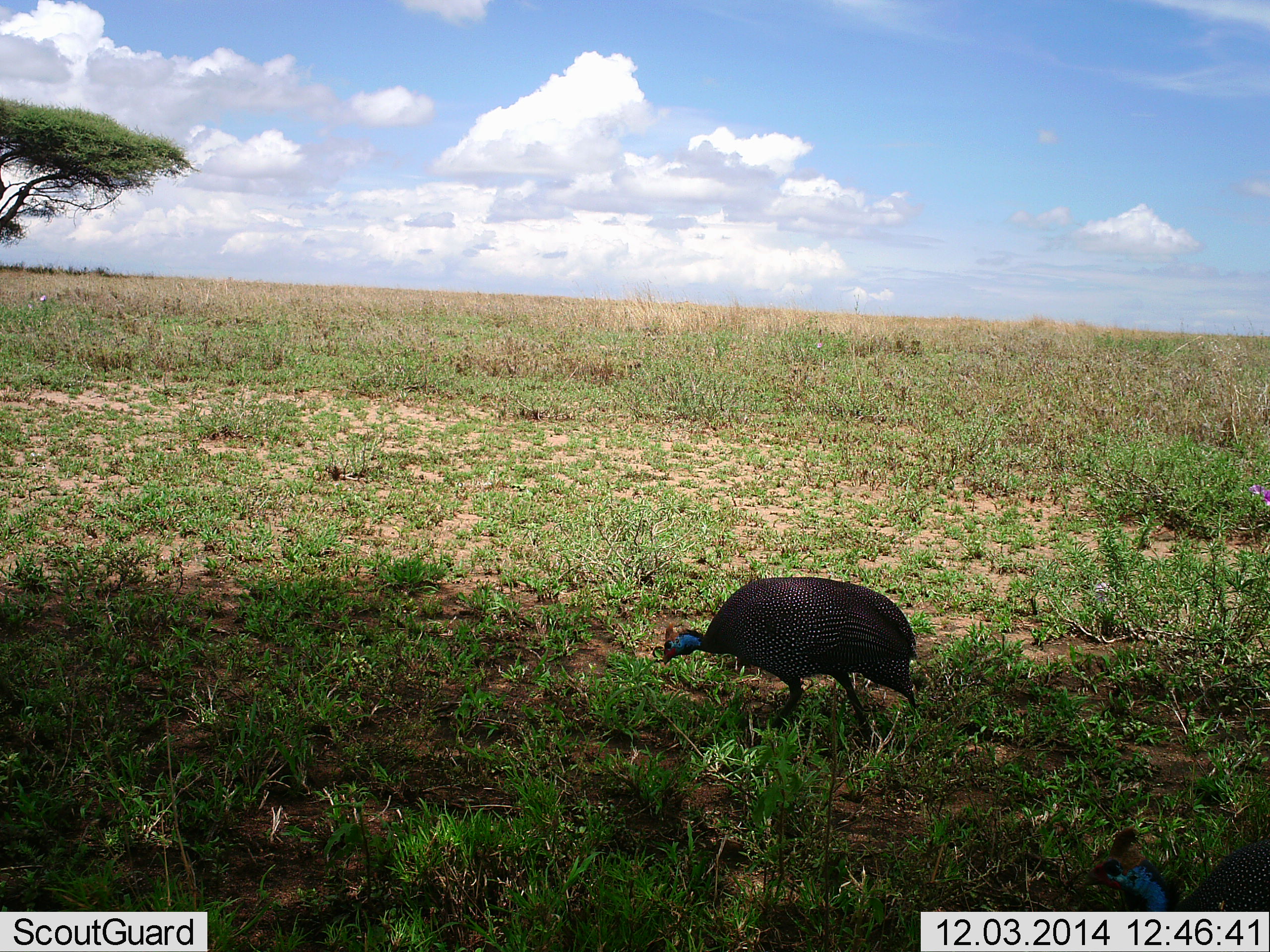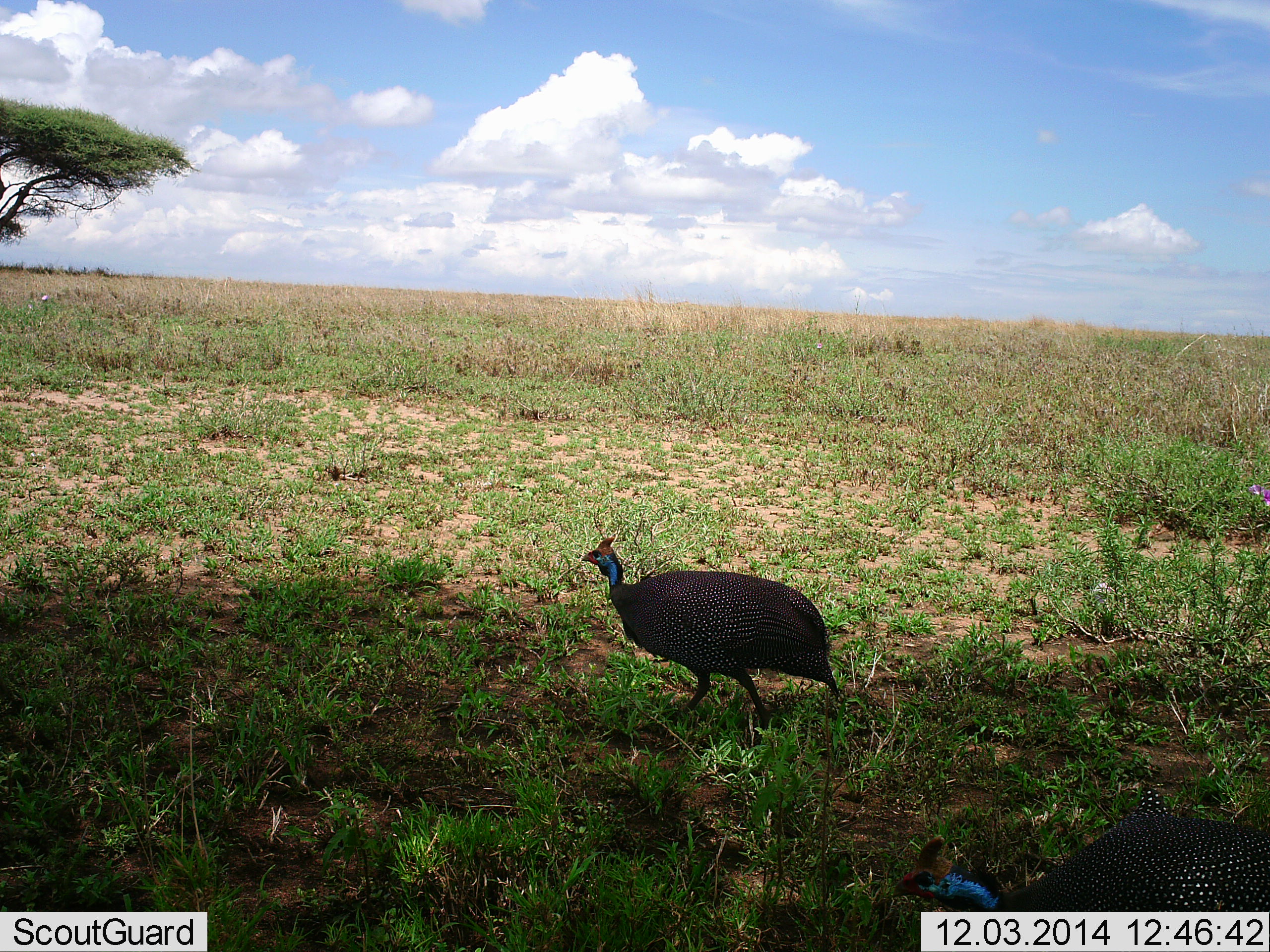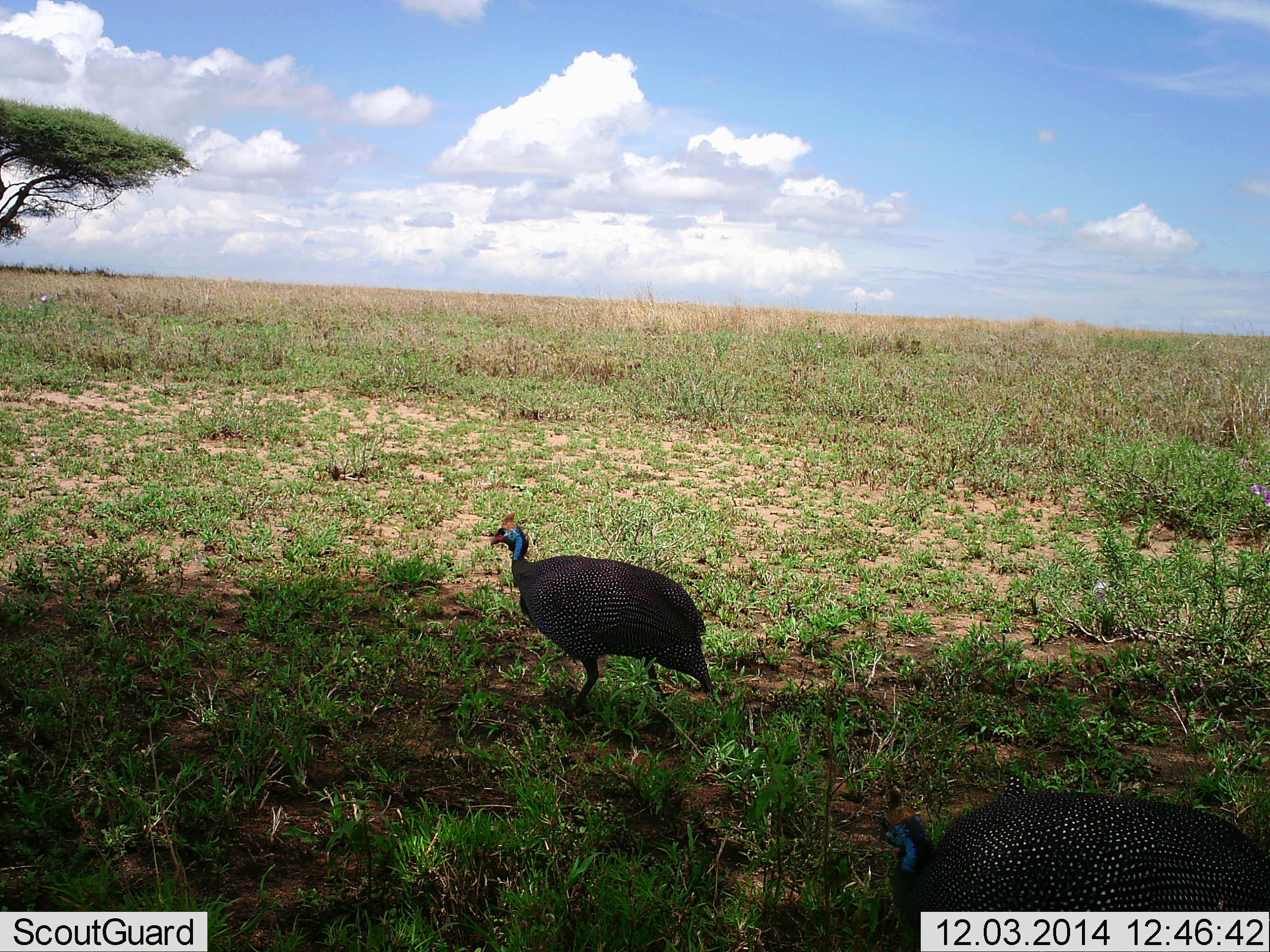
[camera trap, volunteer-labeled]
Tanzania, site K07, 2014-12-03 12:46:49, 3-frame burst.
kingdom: Animalia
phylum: Chordata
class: Aves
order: Galliformes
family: Numididae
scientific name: Numididae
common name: guinea fowl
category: guineafowl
Guineafowl (guinea fowl) (Numididae), count 2. Behavior (volunteer vote fractions): standing 0%, resting 0%, moving 100%, interacting 0%. Young present (vote fraction): 0%. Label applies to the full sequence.